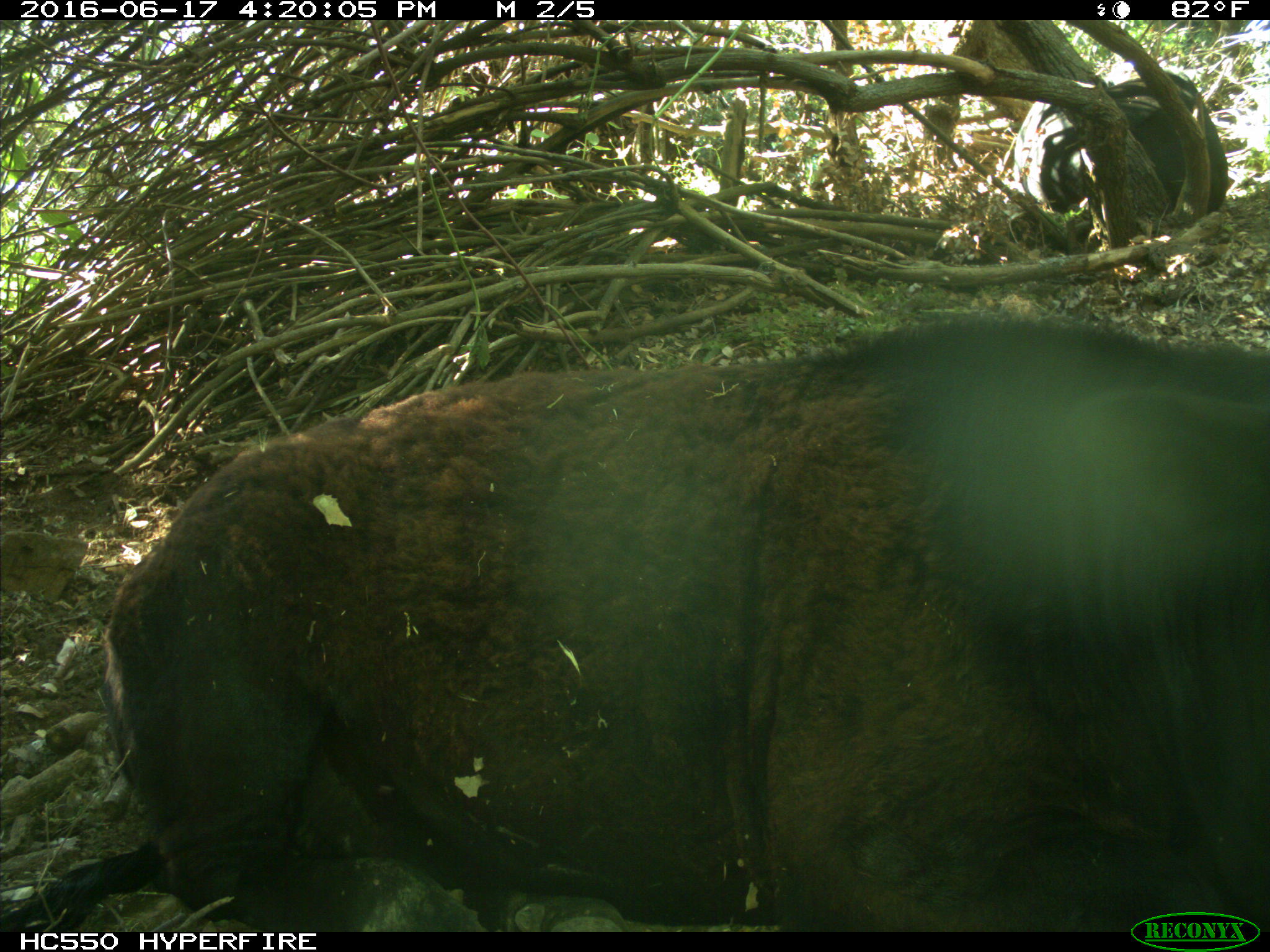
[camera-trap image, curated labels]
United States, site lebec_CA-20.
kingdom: Animalia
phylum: Chordata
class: Mammalia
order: Artiodactyla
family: Bovidae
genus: Bos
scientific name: Bos taurus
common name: domestic cow